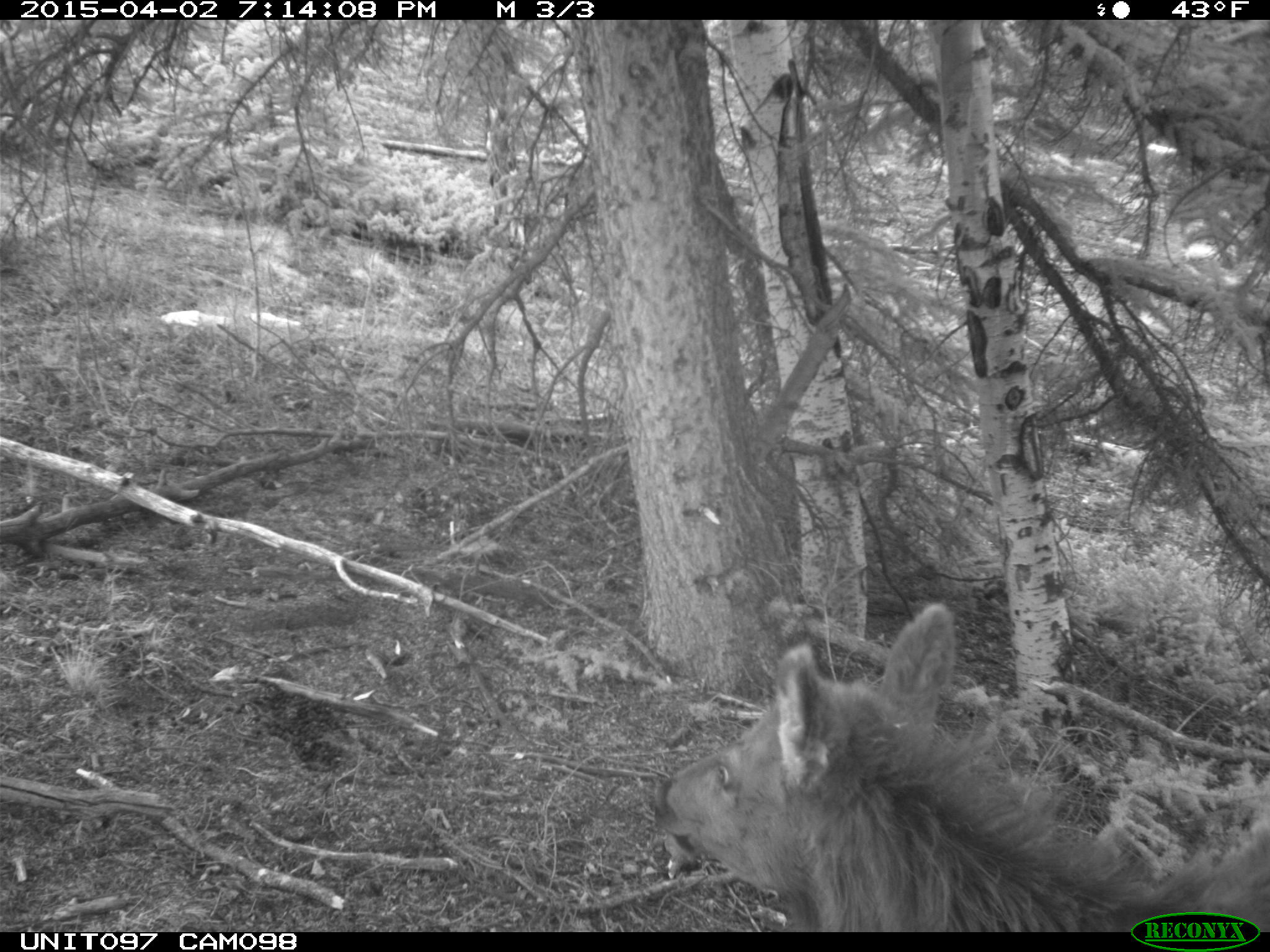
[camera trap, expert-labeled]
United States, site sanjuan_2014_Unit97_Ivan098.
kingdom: Animalia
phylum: Chordata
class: Mammalia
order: Artiodactyla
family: Cervidae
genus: Cervus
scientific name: Cervus elaphus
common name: red deer